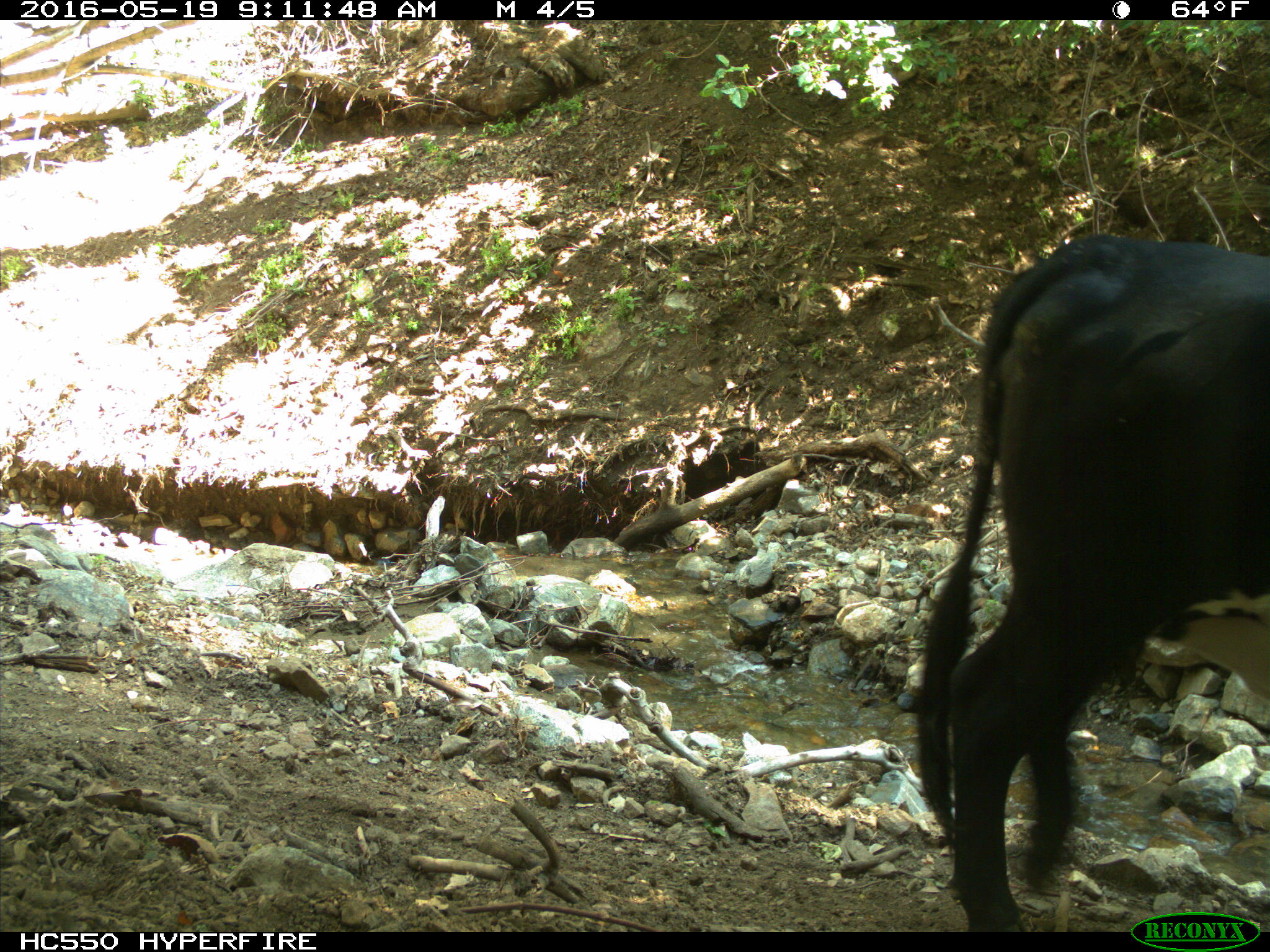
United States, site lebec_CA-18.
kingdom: Animalia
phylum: Chordata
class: Mammalia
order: Artiodactyla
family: Bovidae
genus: Bos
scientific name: Bos taurus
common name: domestic cow